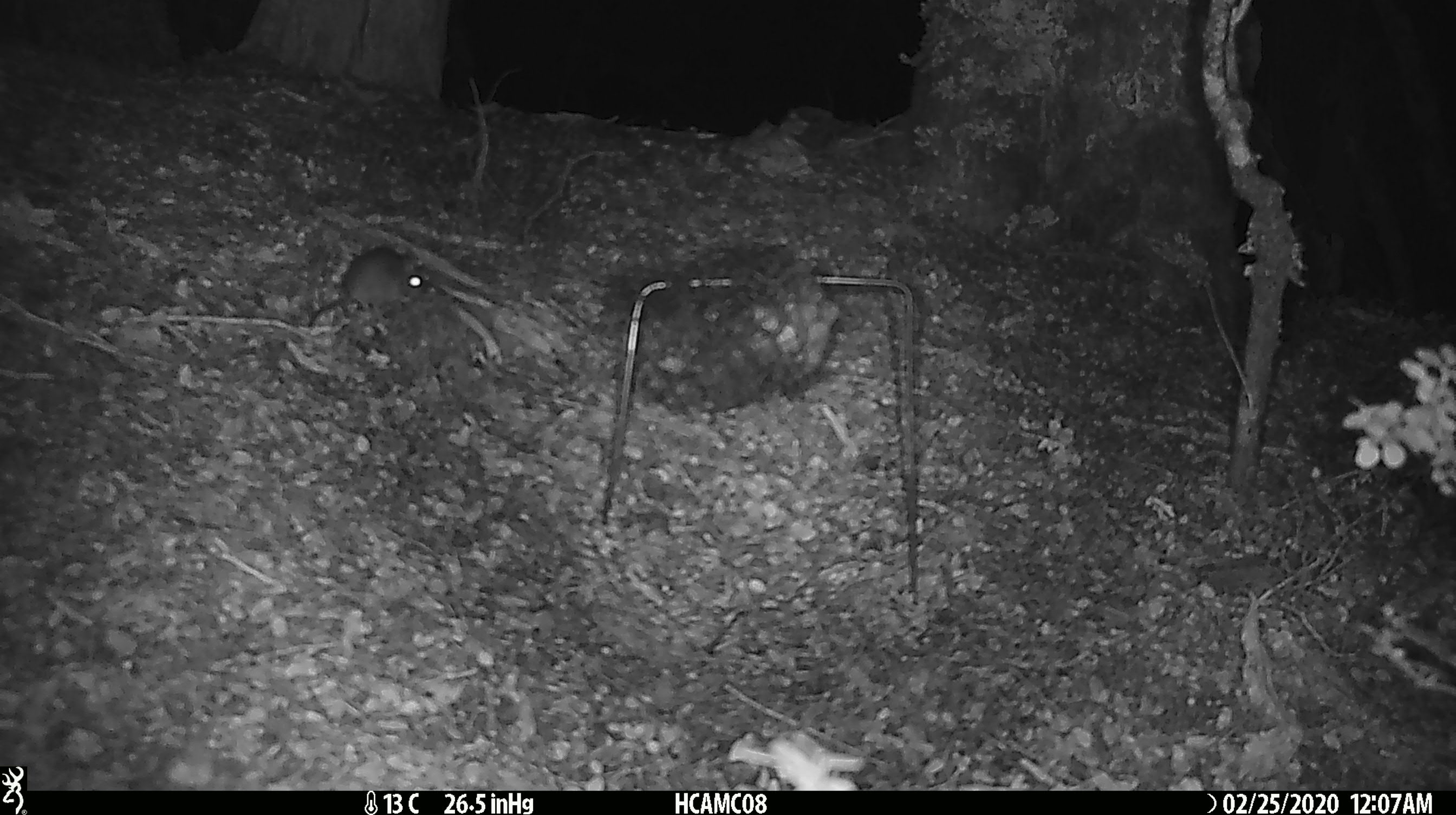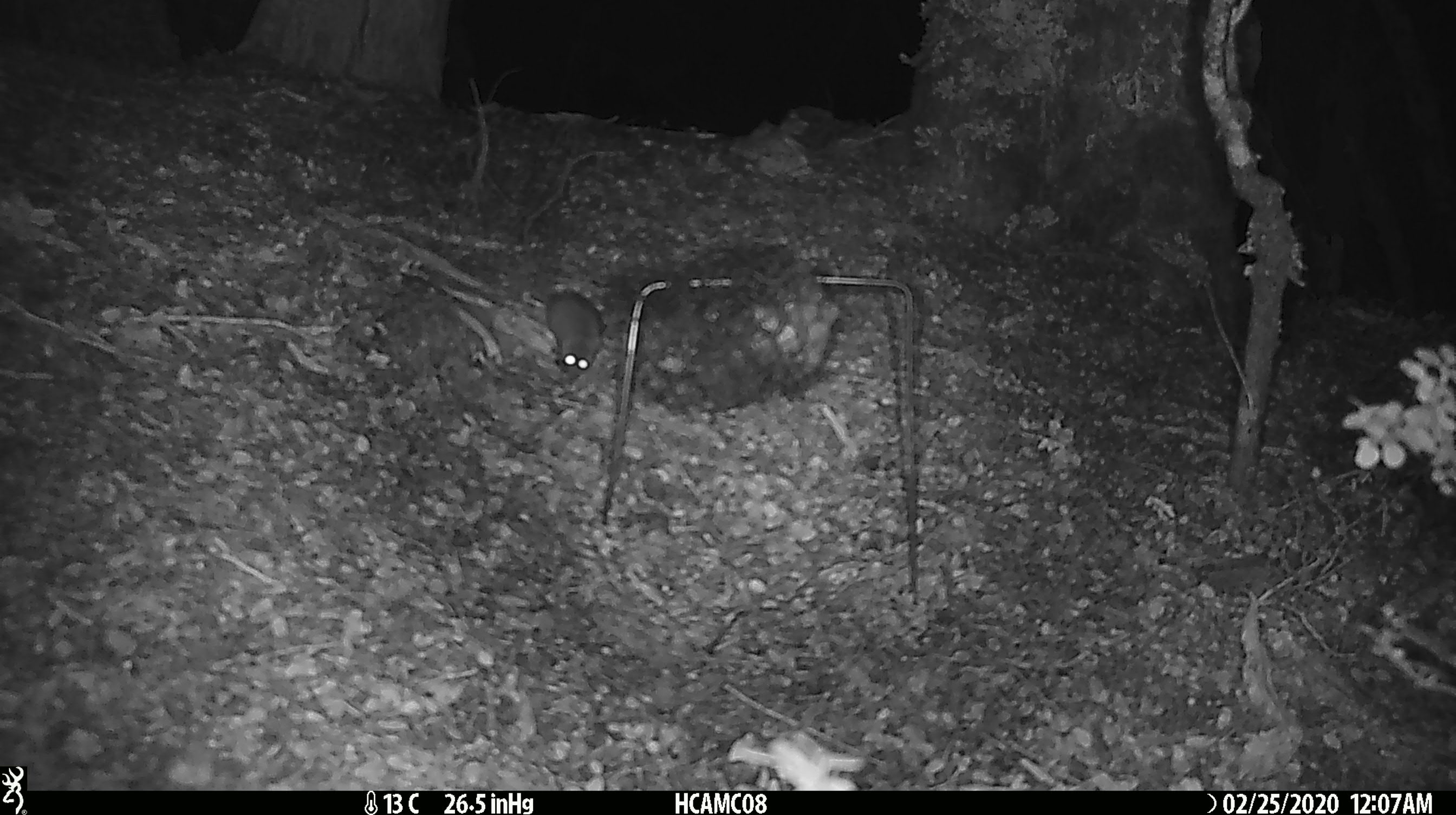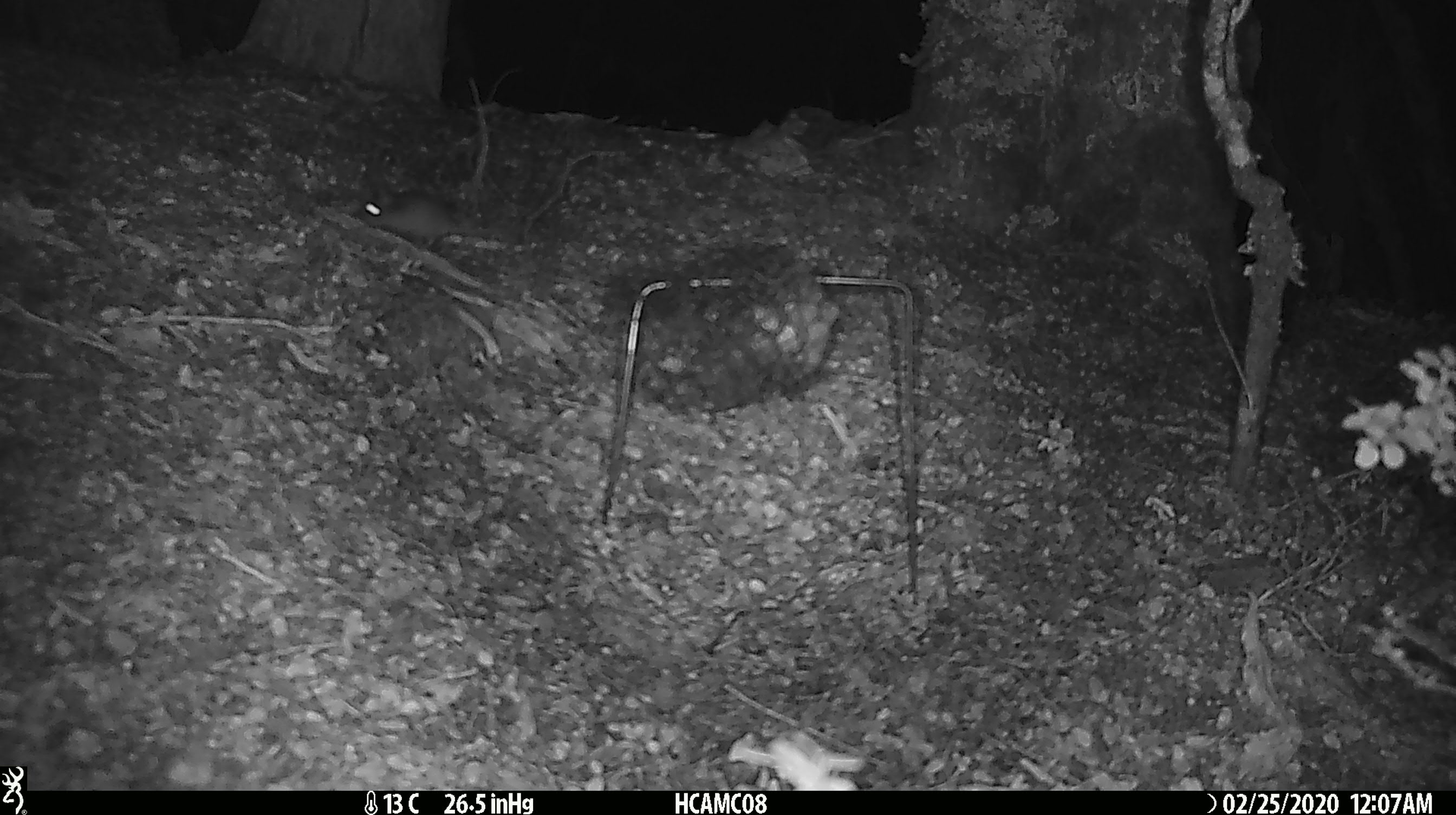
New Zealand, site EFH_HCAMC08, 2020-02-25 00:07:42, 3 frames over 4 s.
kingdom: Animalia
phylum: Chordata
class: Mammalia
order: Rodentia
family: Muridae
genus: Mus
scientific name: Mus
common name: mouse